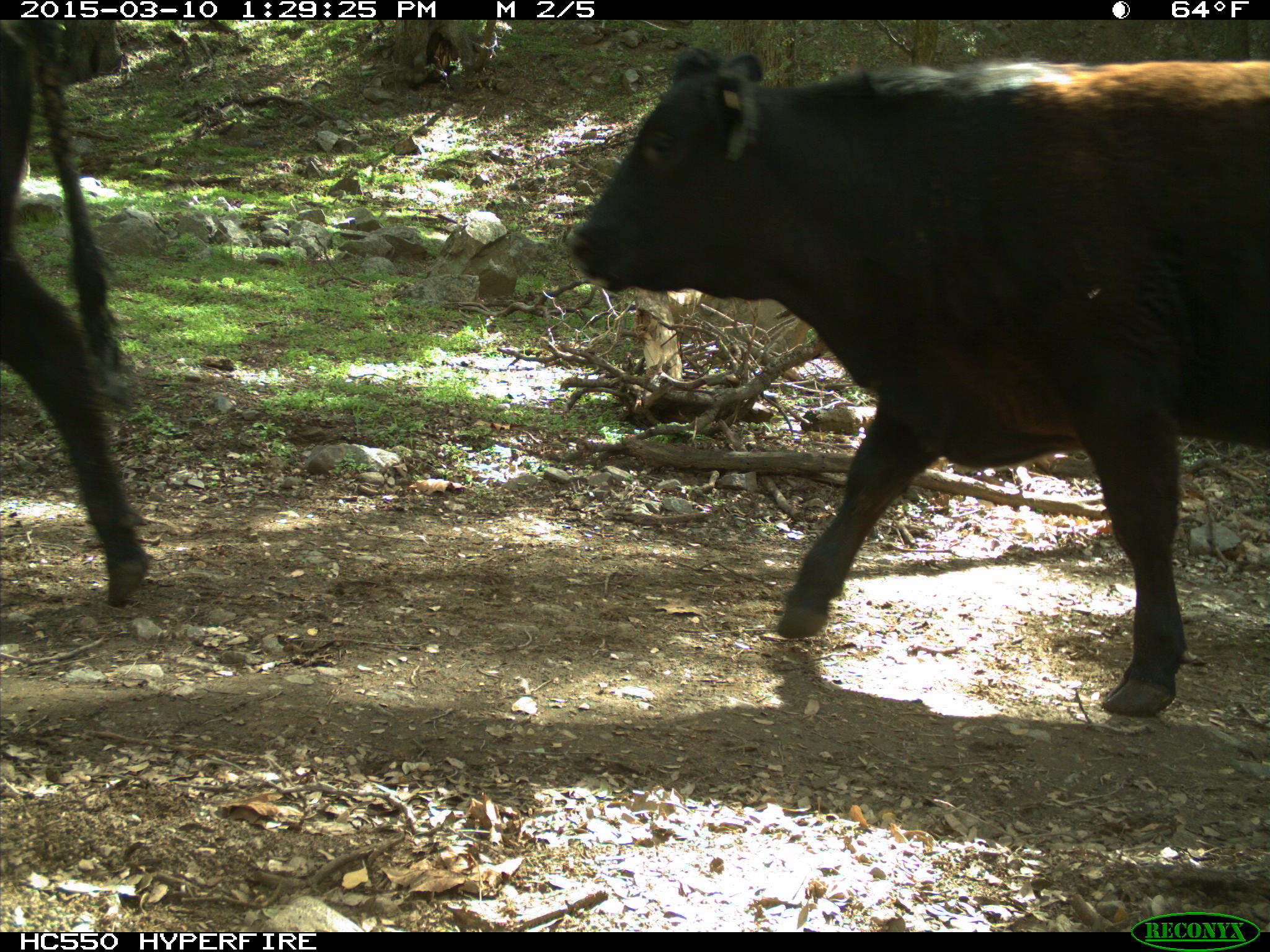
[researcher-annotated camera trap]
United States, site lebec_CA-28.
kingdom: Animalia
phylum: Chordata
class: Mammalia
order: Artiodactyla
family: Bovidae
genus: Bos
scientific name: Bos taurus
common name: domestic cow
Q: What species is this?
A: Bos taurus (domestic cow).